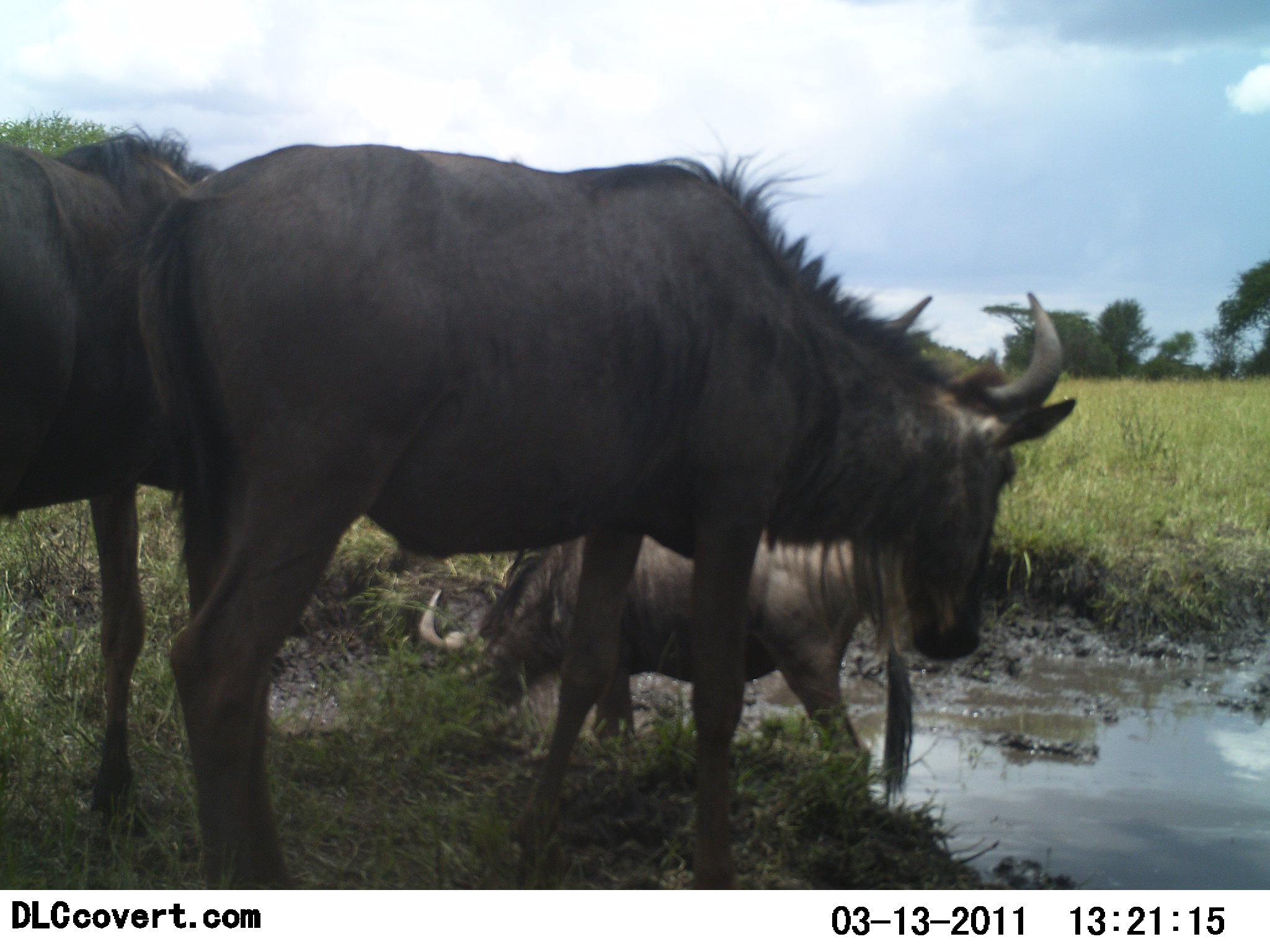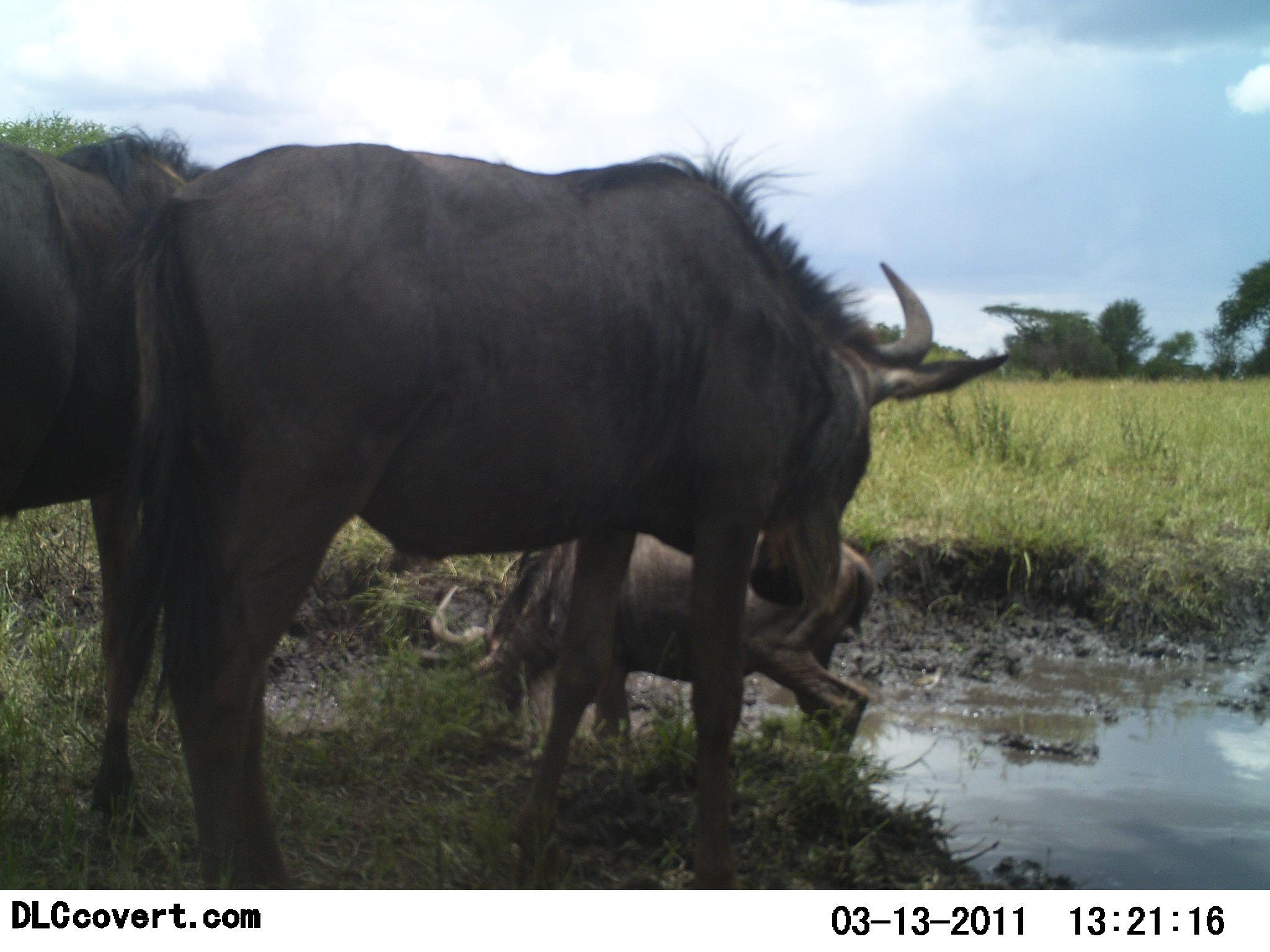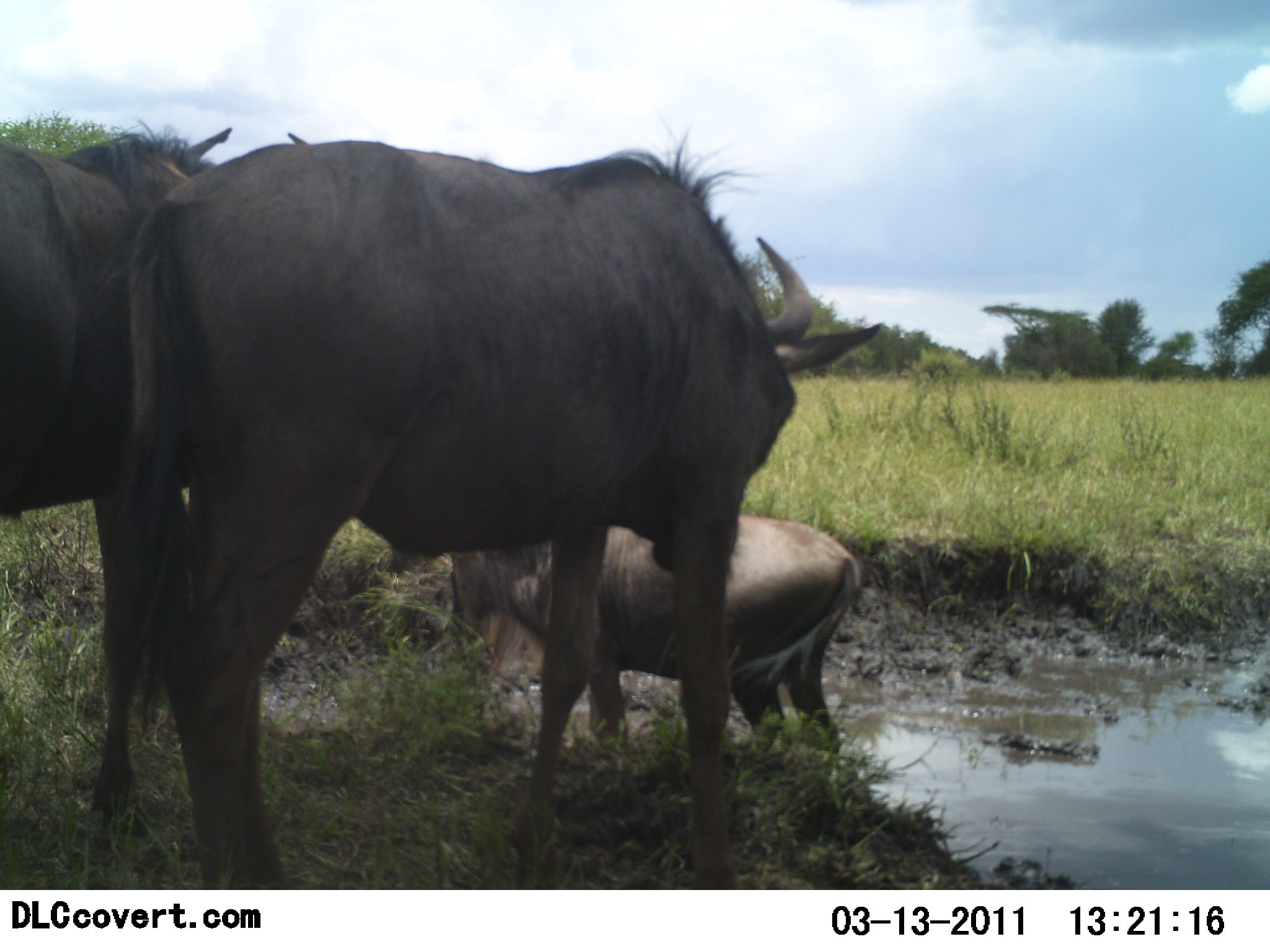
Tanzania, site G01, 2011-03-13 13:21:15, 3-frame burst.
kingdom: Animalia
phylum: Chordata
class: Mammalia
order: Artiodactyla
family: Bovidae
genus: Connochaetes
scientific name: Connochaetes taurinus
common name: blue wildebeest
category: wildebeest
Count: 3.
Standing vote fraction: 42%.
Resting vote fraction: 0%.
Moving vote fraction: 42%.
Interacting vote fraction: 0%.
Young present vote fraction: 17%.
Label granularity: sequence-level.